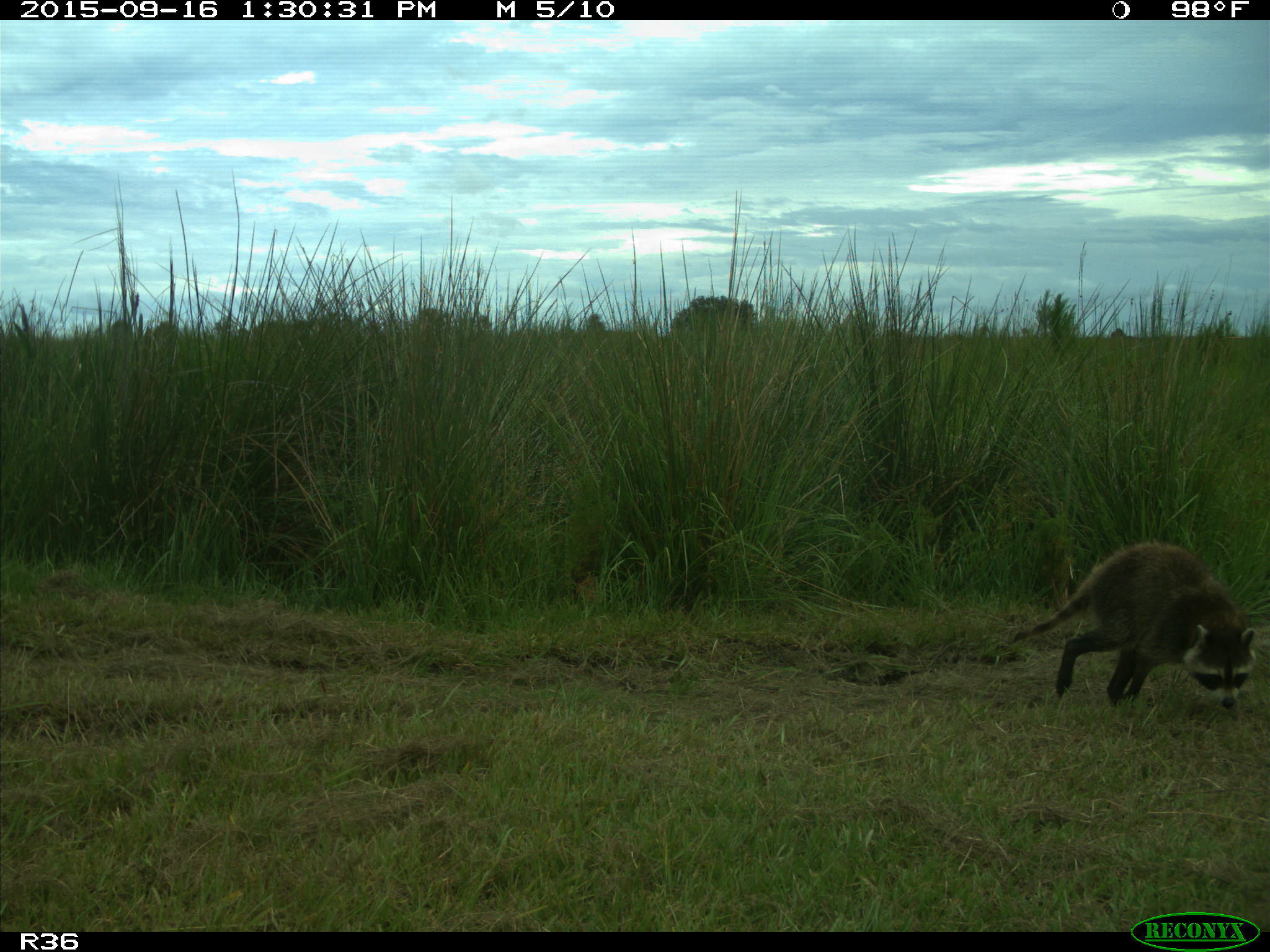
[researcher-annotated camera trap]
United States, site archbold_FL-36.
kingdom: Animalia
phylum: Chordata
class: Mammalia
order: Carnivora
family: Procyonidae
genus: Procyon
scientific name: Procyon lotor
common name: common raccoon